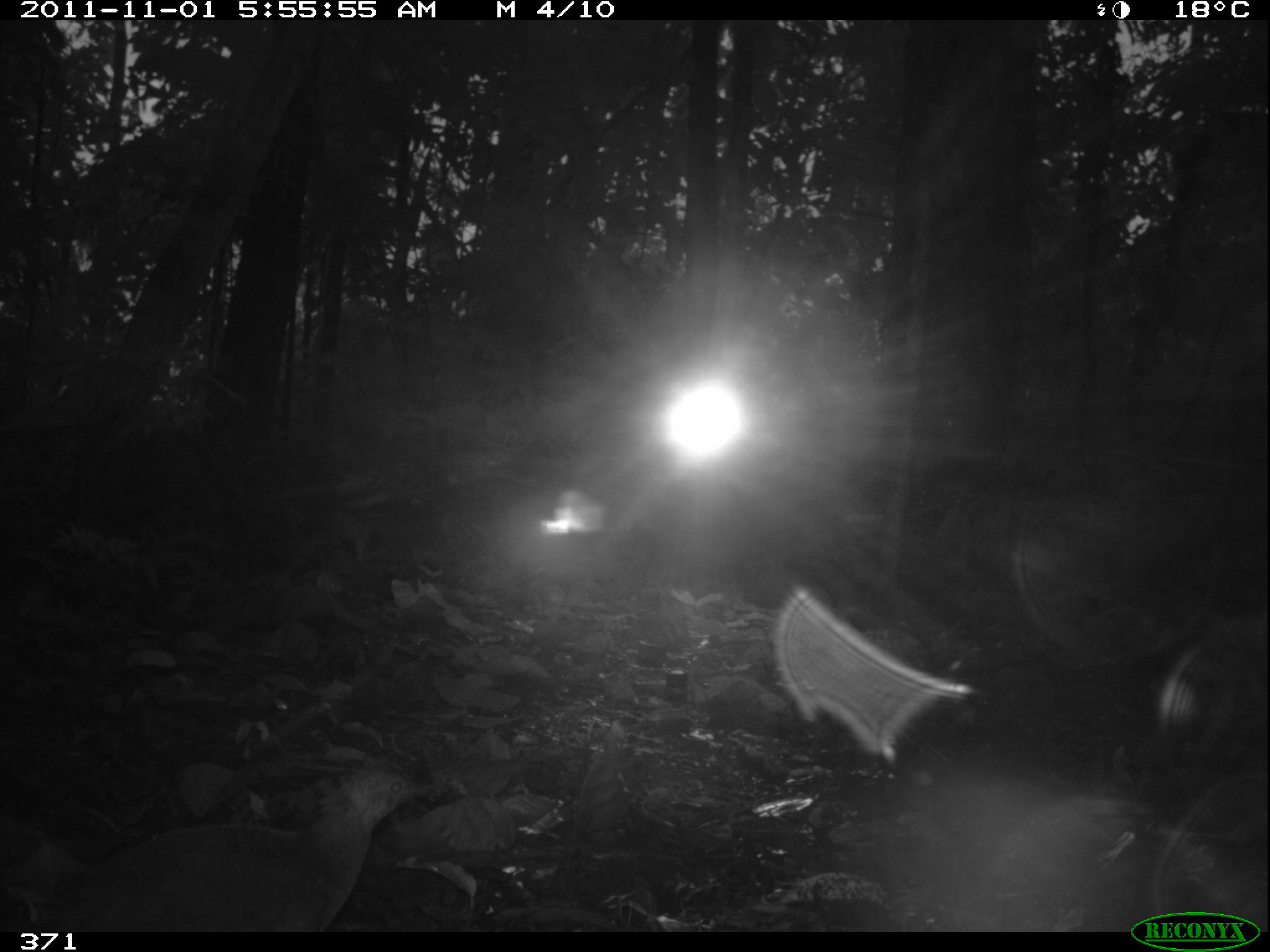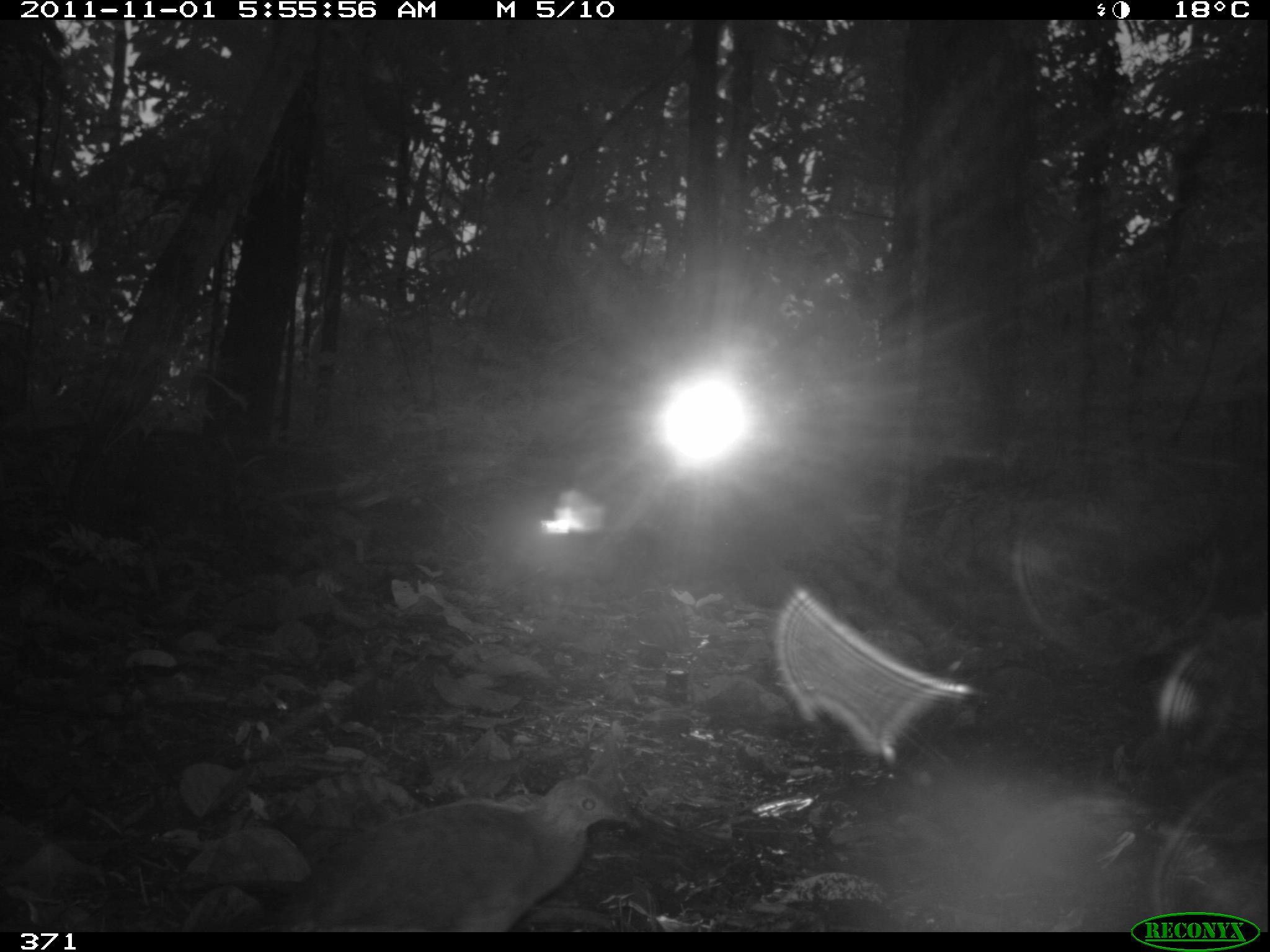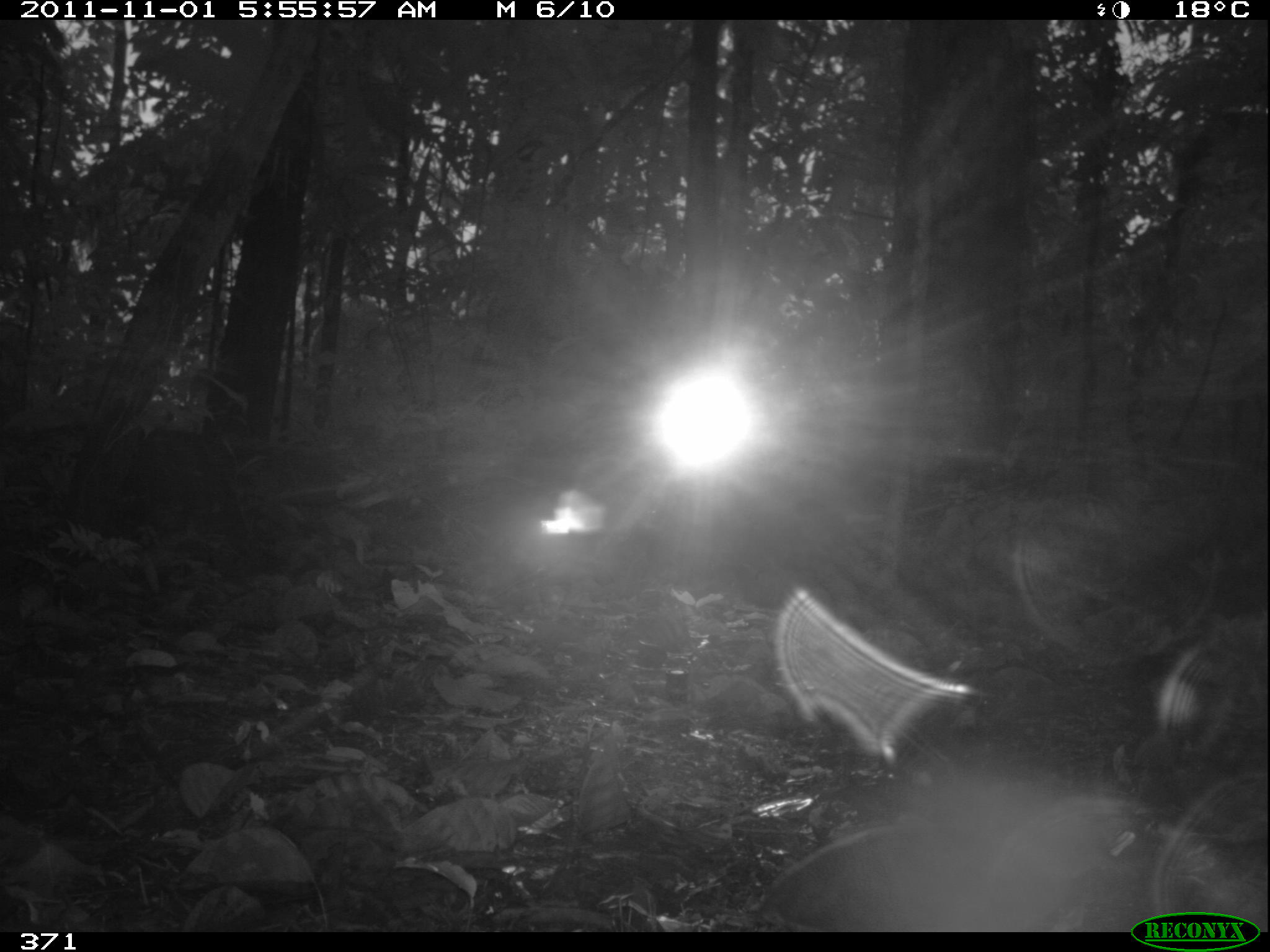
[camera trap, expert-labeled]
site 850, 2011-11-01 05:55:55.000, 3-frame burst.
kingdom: Animalia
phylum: Chordata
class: Aves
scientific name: Aves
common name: bird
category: unknown bird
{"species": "unknown bird (bird) (Aves)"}